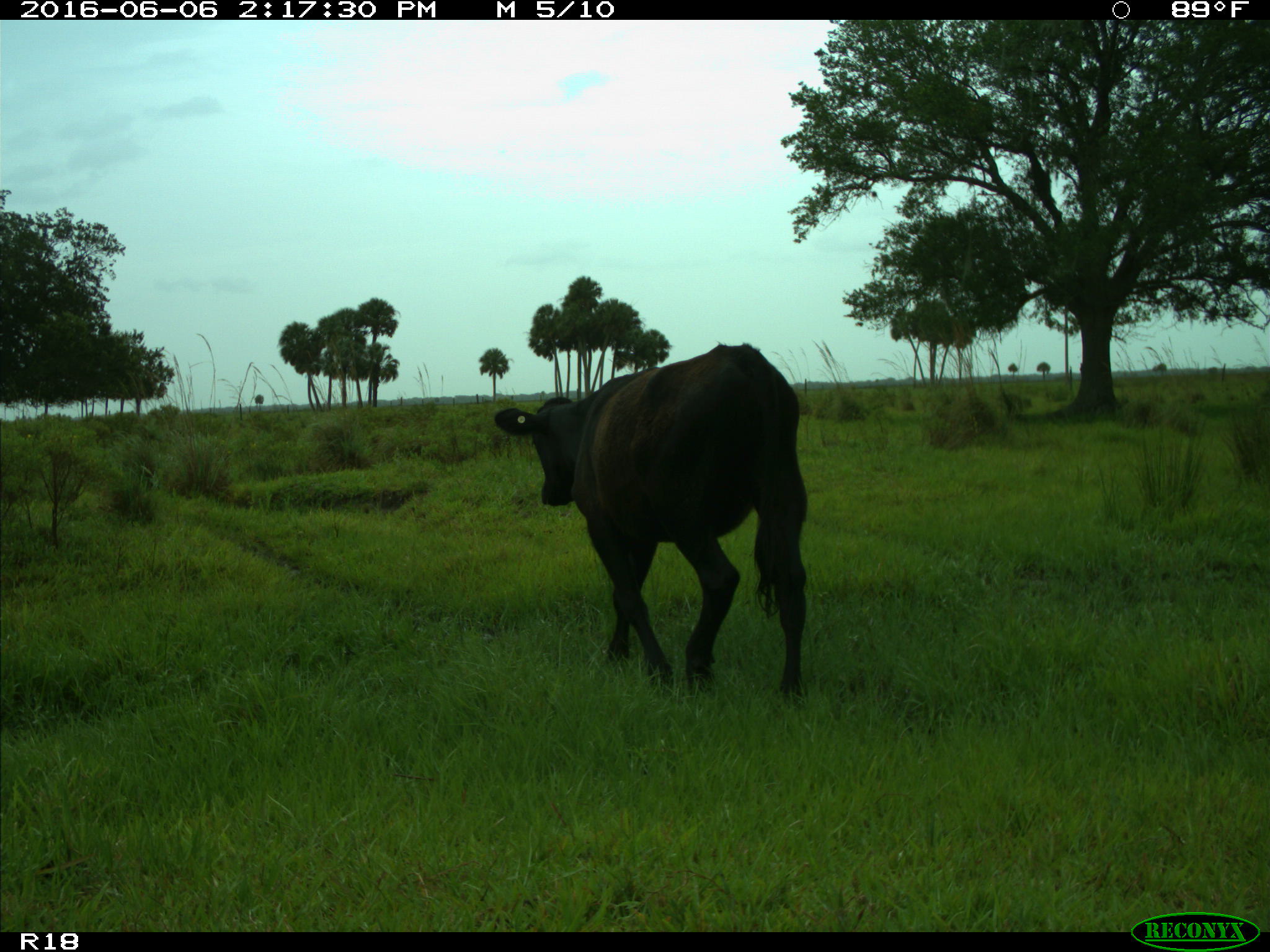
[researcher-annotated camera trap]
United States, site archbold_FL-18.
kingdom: Animalia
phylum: Chordata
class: Mammalia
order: Artiodactyla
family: Bovidae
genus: Bos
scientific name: Bos taurus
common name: domestic cow